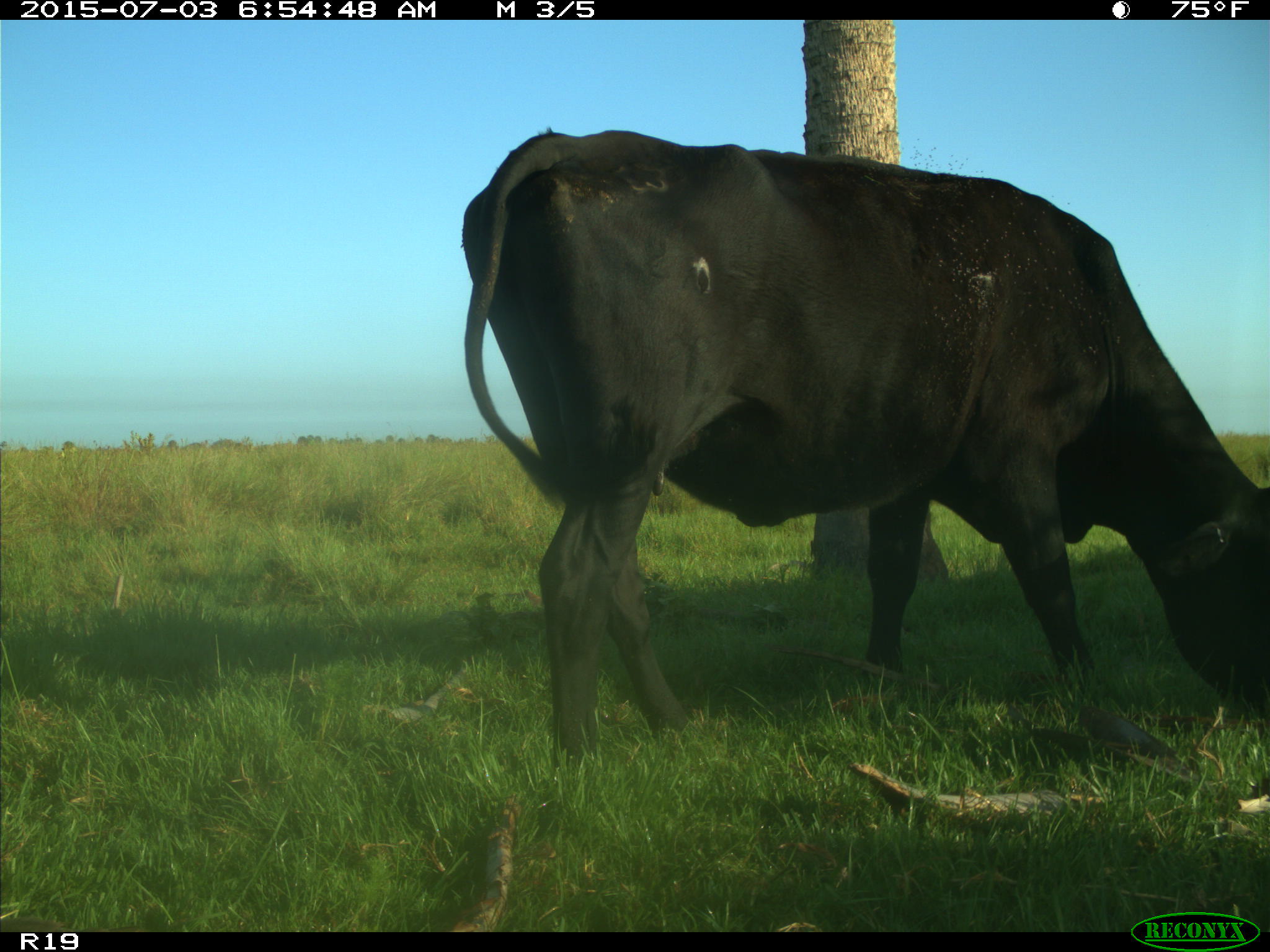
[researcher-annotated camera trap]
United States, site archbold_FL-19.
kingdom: Animalia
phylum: Chordata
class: Mammalia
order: Artiodactyla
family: Bovidae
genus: Bos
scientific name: Bos taurus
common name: domestic cow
Bos taurus (domestic cow).